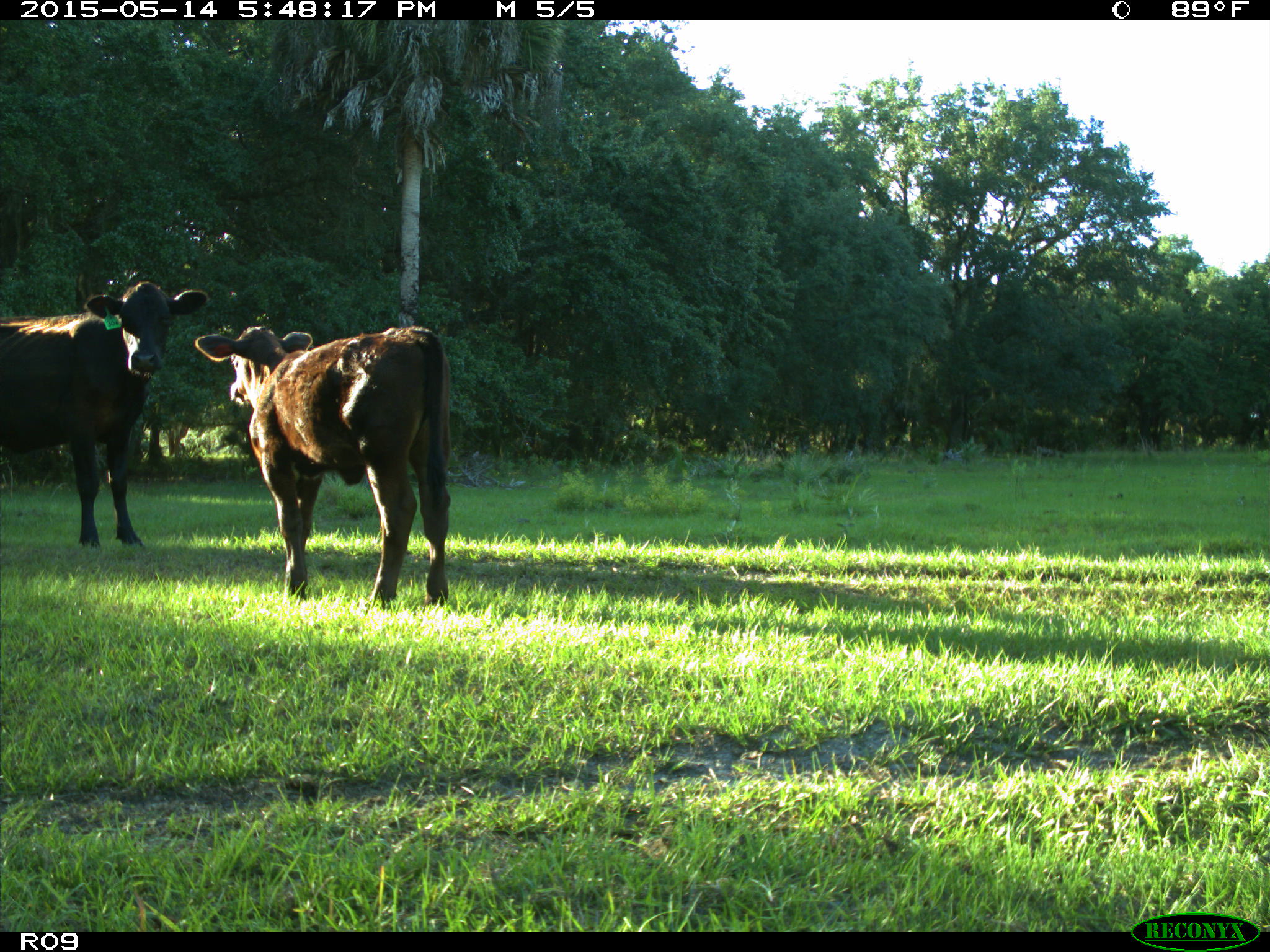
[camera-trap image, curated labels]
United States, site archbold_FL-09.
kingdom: Animalia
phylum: Chordata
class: Mammalia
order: Artiodactyla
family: Bovidae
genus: Bos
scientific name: Bos taurus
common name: domestic cow